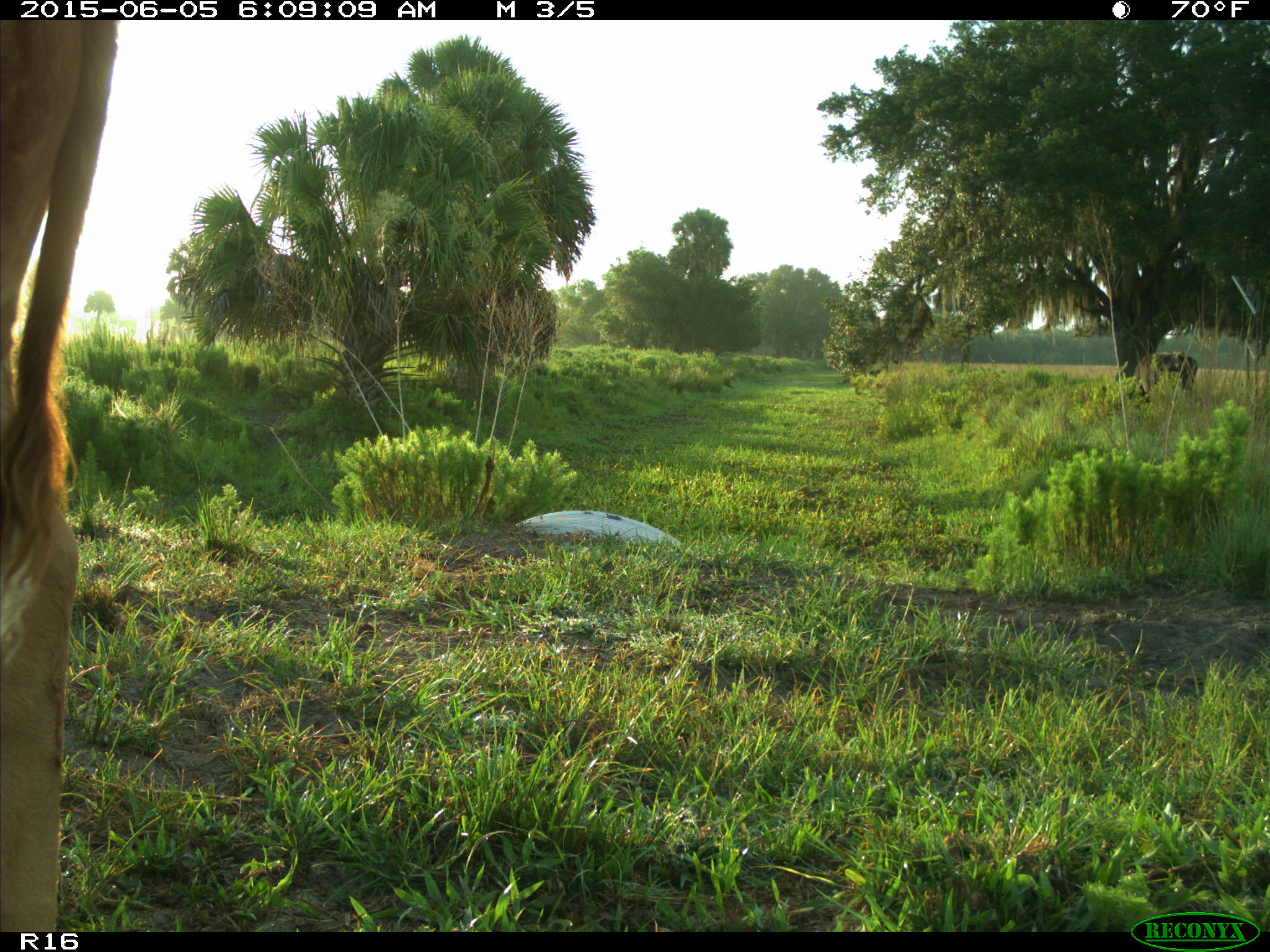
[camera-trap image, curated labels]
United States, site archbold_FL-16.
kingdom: Animalia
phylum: Chordata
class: Mammalia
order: Artiodactyla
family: Bovidae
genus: Bos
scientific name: Bos taurus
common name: domestic cow